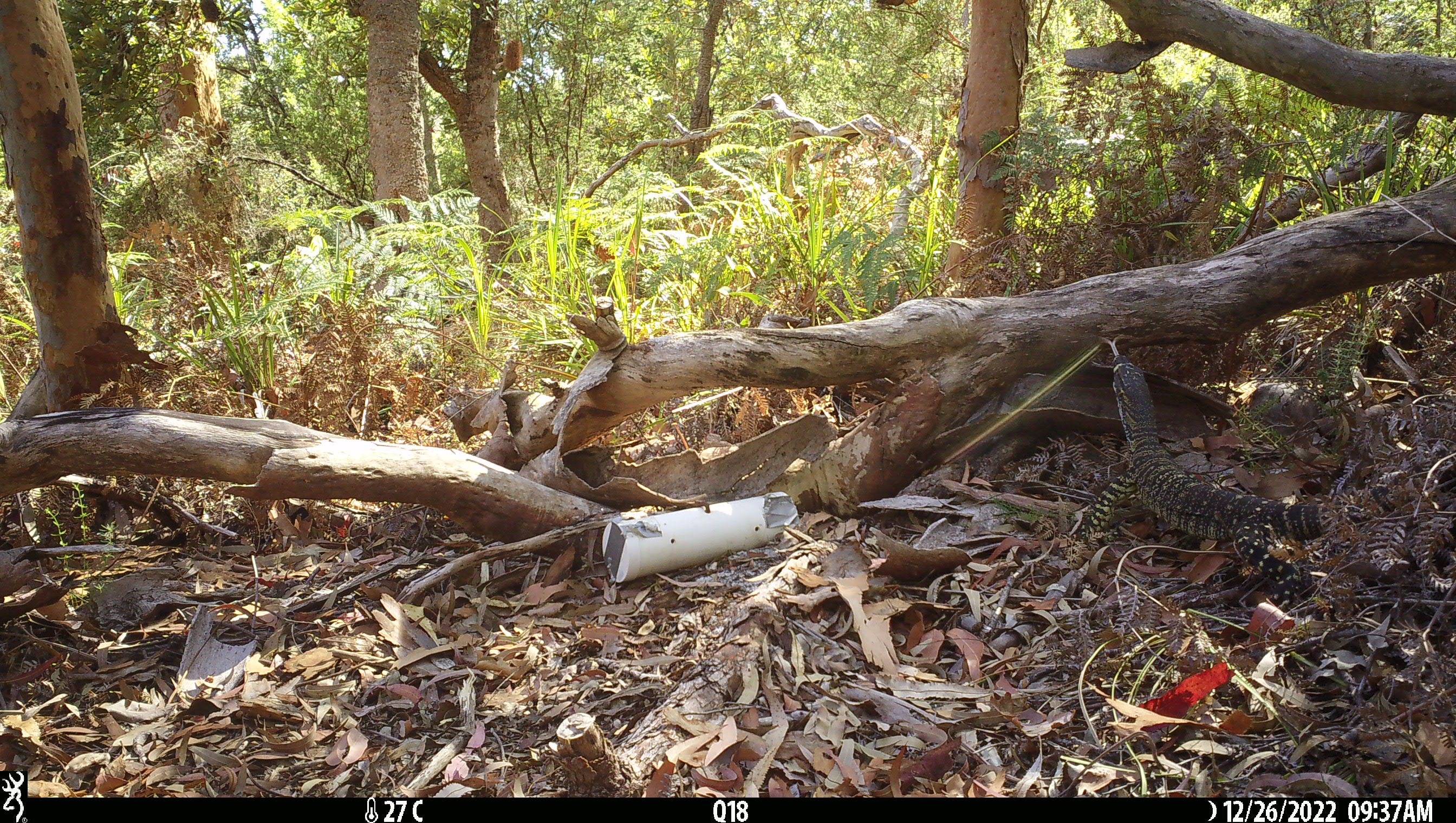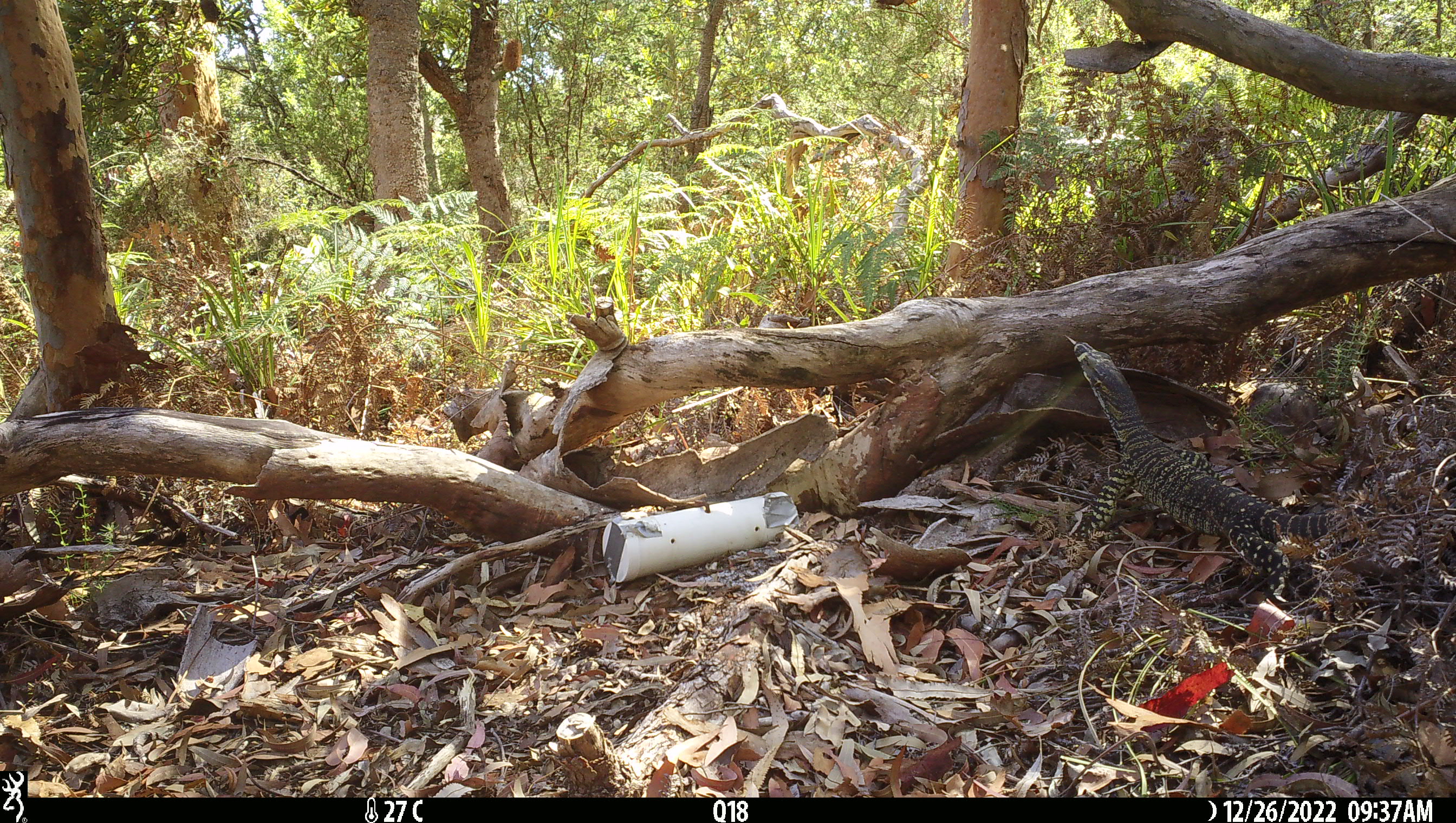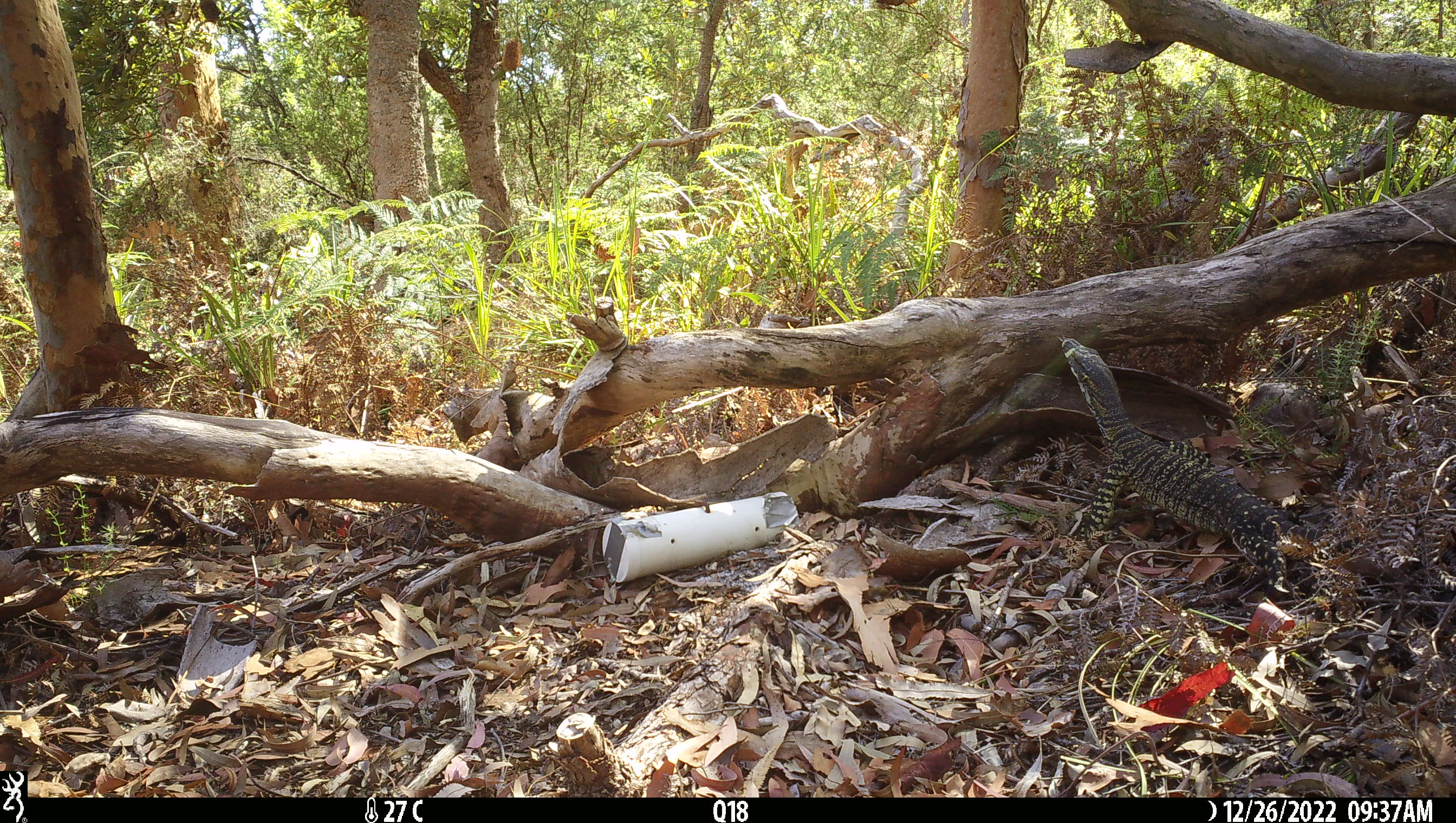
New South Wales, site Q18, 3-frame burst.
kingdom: Animalia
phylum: Chordata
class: Reptilia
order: Squamata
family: Varanidae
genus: Varanus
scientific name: Varanus varius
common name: lace monitor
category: goanna